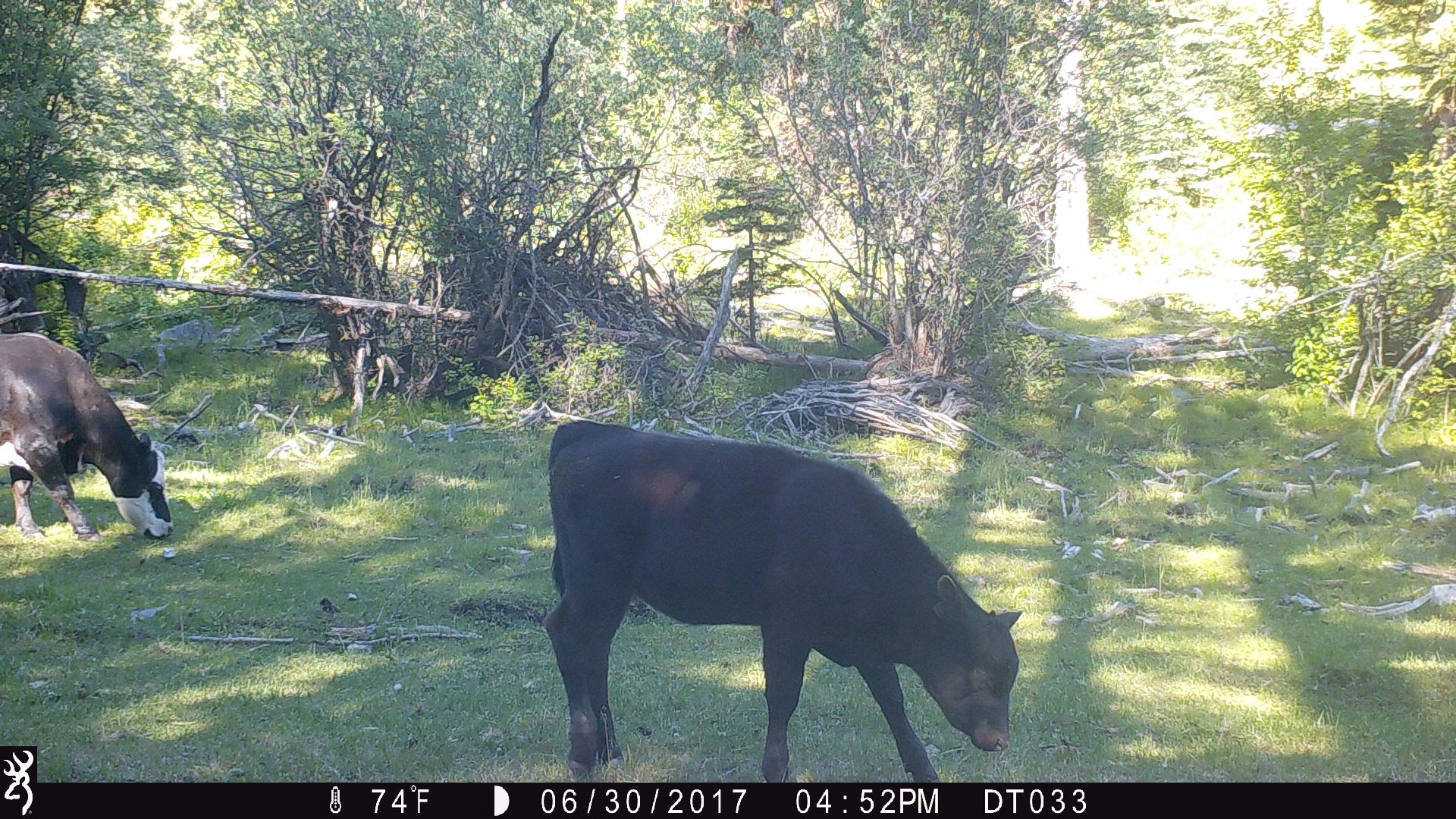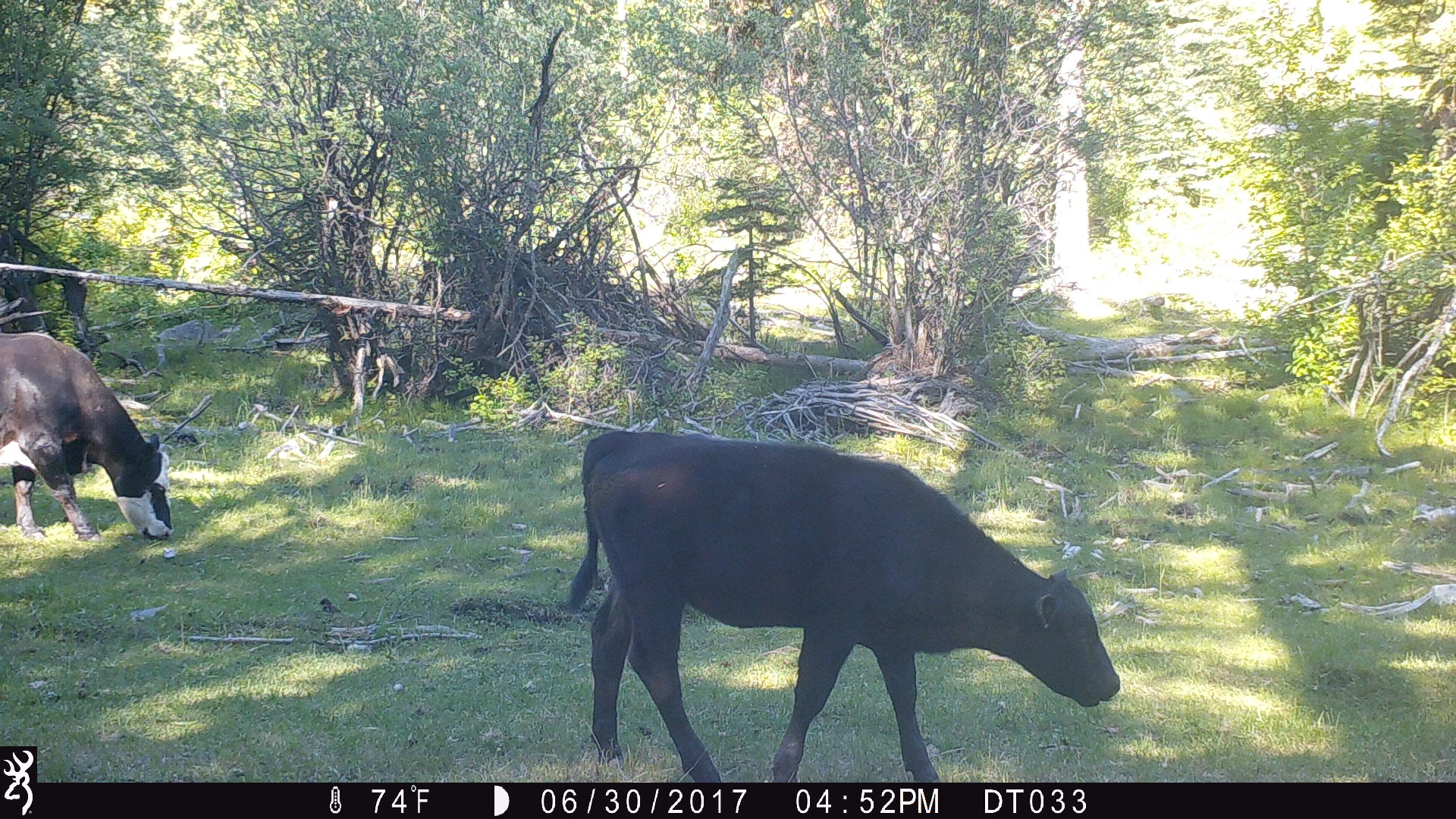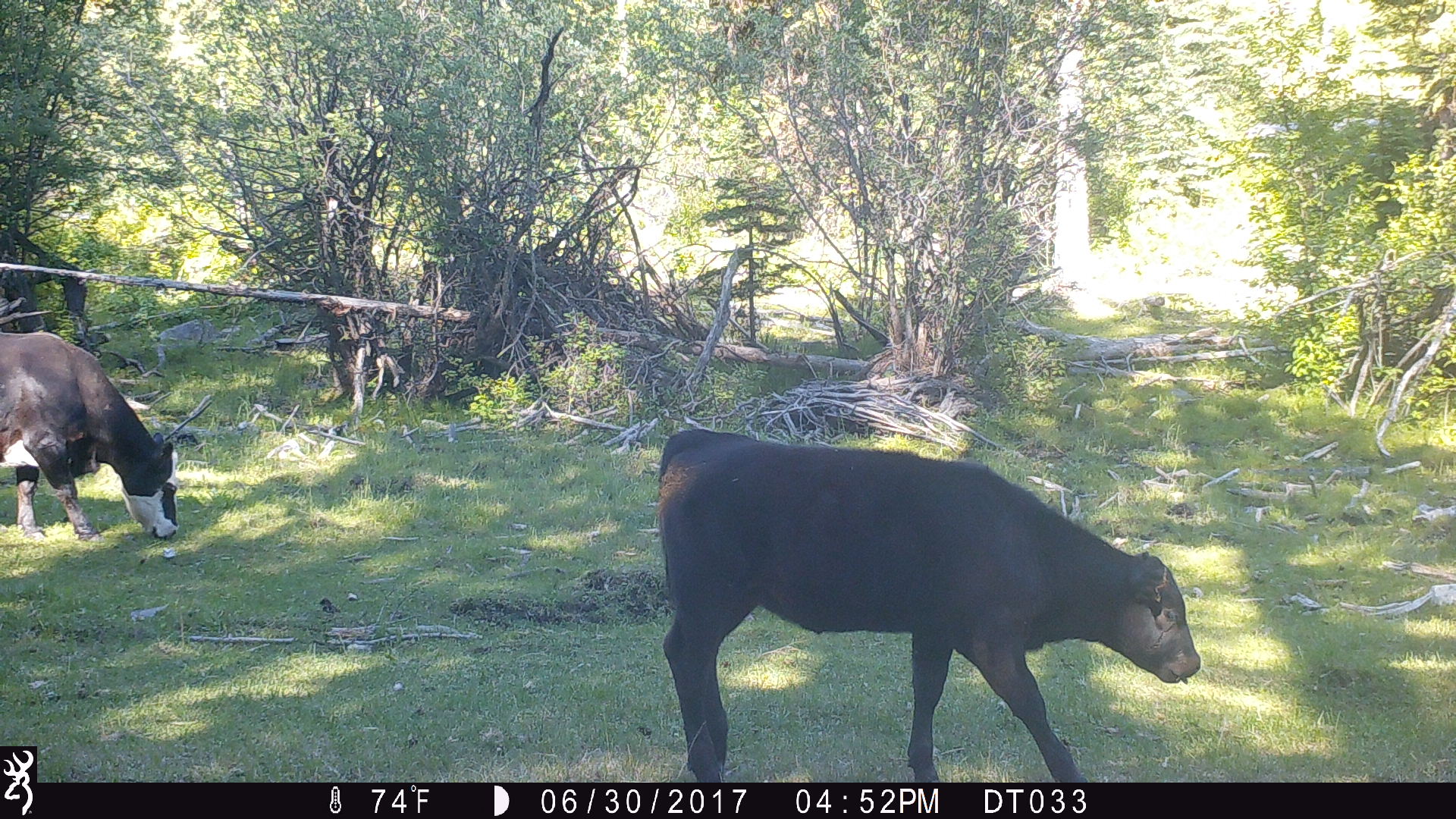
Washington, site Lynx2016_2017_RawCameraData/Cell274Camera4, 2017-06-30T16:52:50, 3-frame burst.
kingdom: Animalia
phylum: Chordata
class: Mammalia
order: Artiodactyla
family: Bovidae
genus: Bos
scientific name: Bos taurus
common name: domestic cattle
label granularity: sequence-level